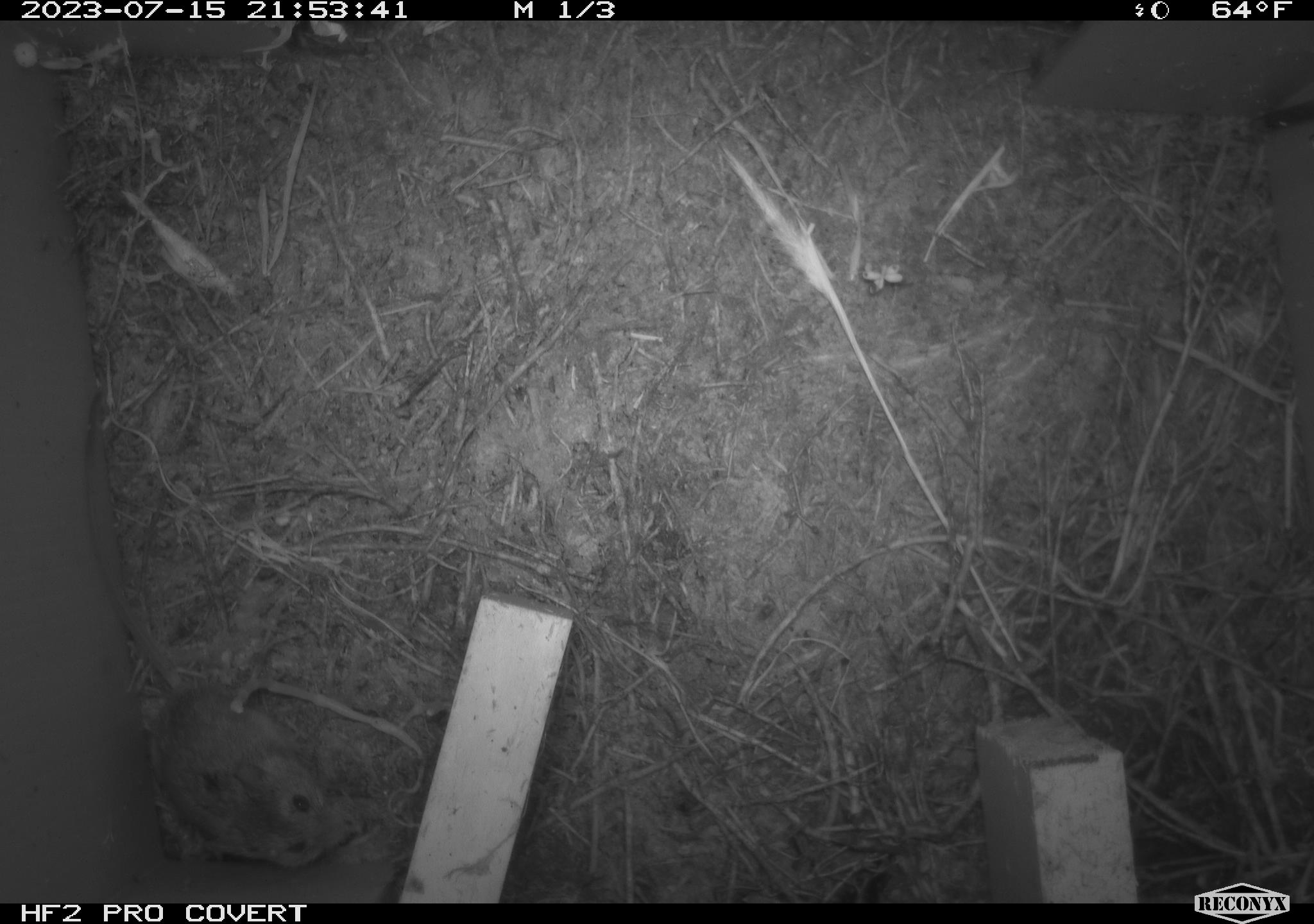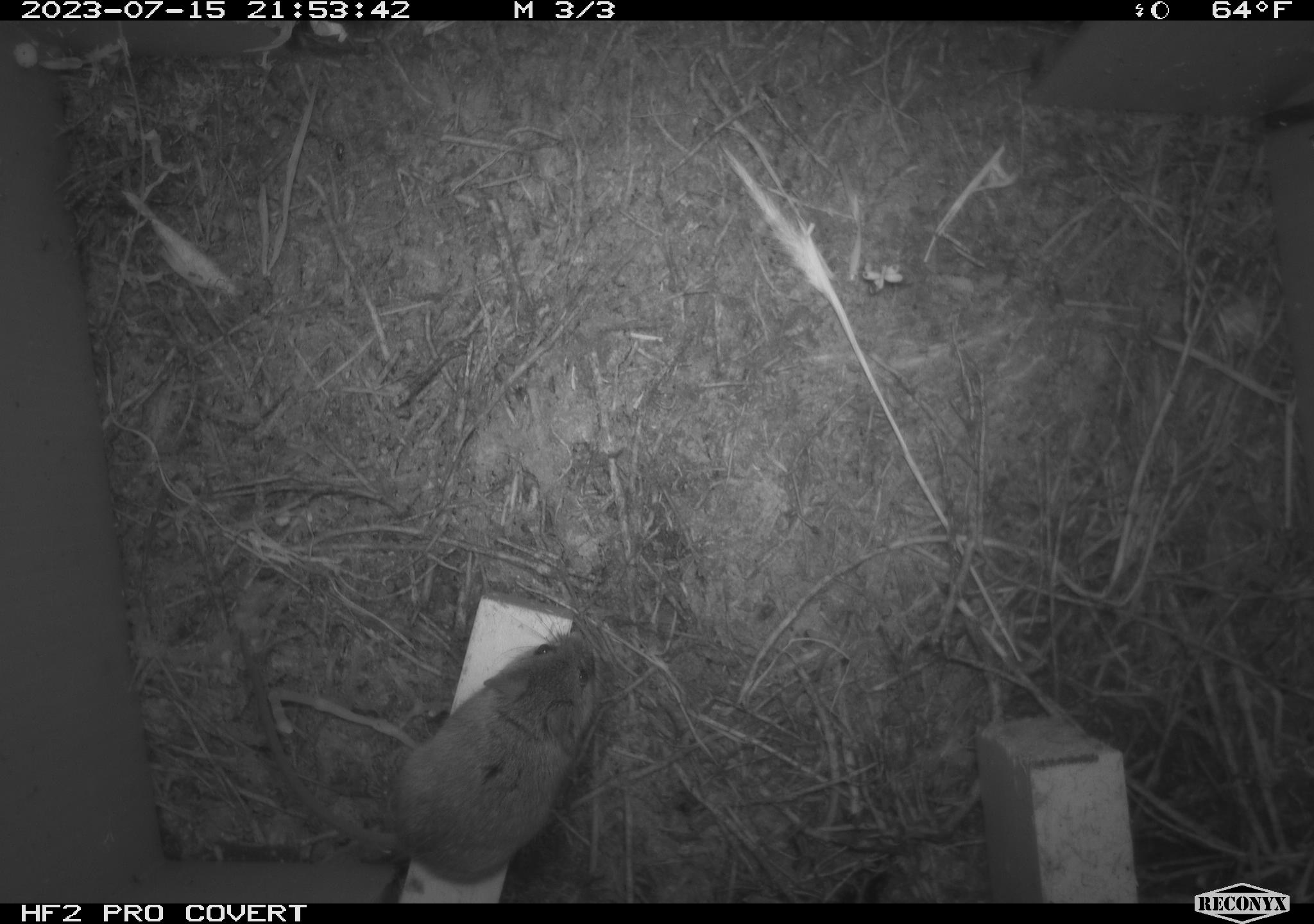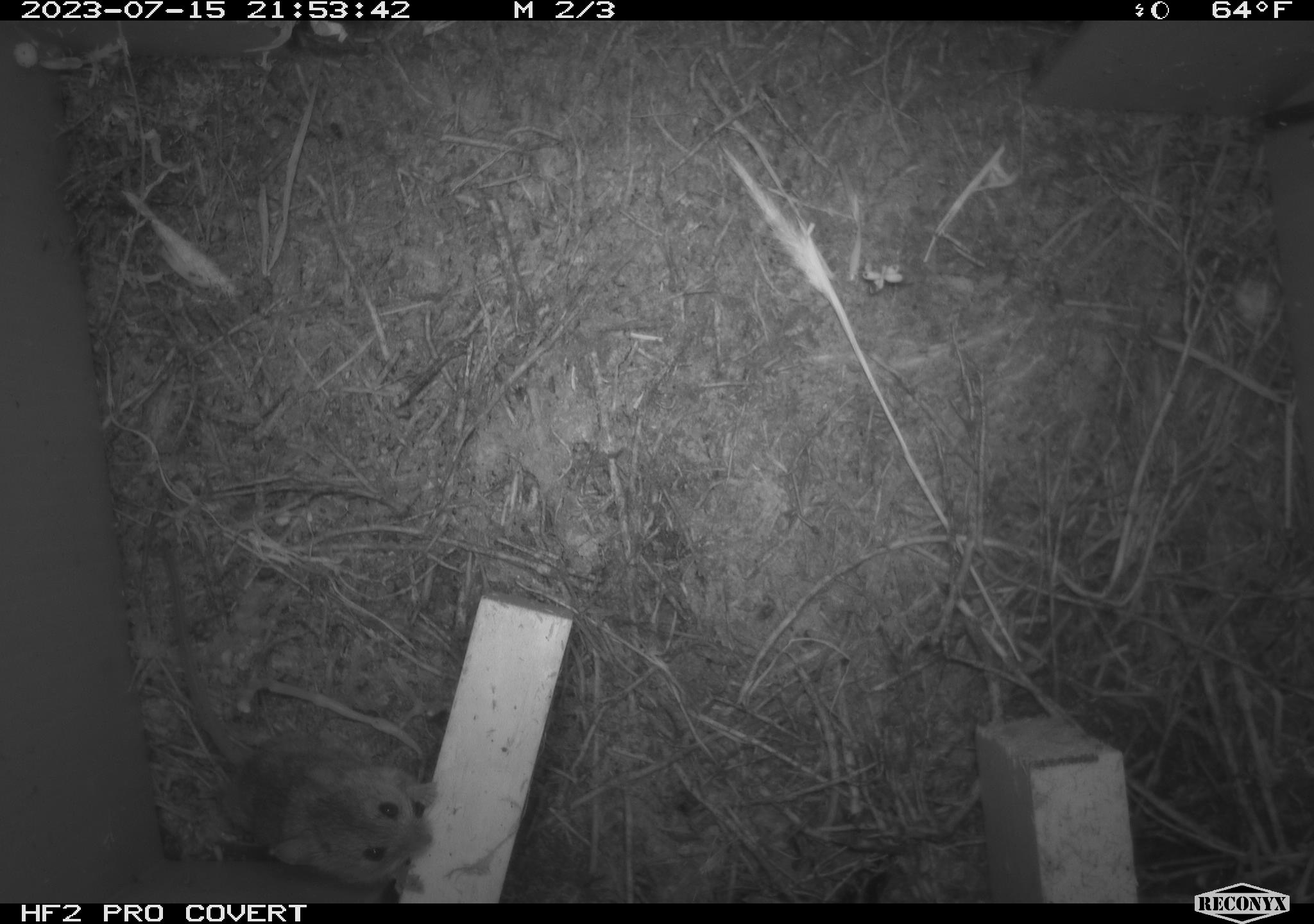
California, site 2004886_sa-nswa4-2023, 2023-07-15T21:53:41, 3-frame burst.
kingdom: Animalia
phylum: Chordata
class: Mammalia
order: Rodentia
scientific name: Rodentia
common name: mouse species